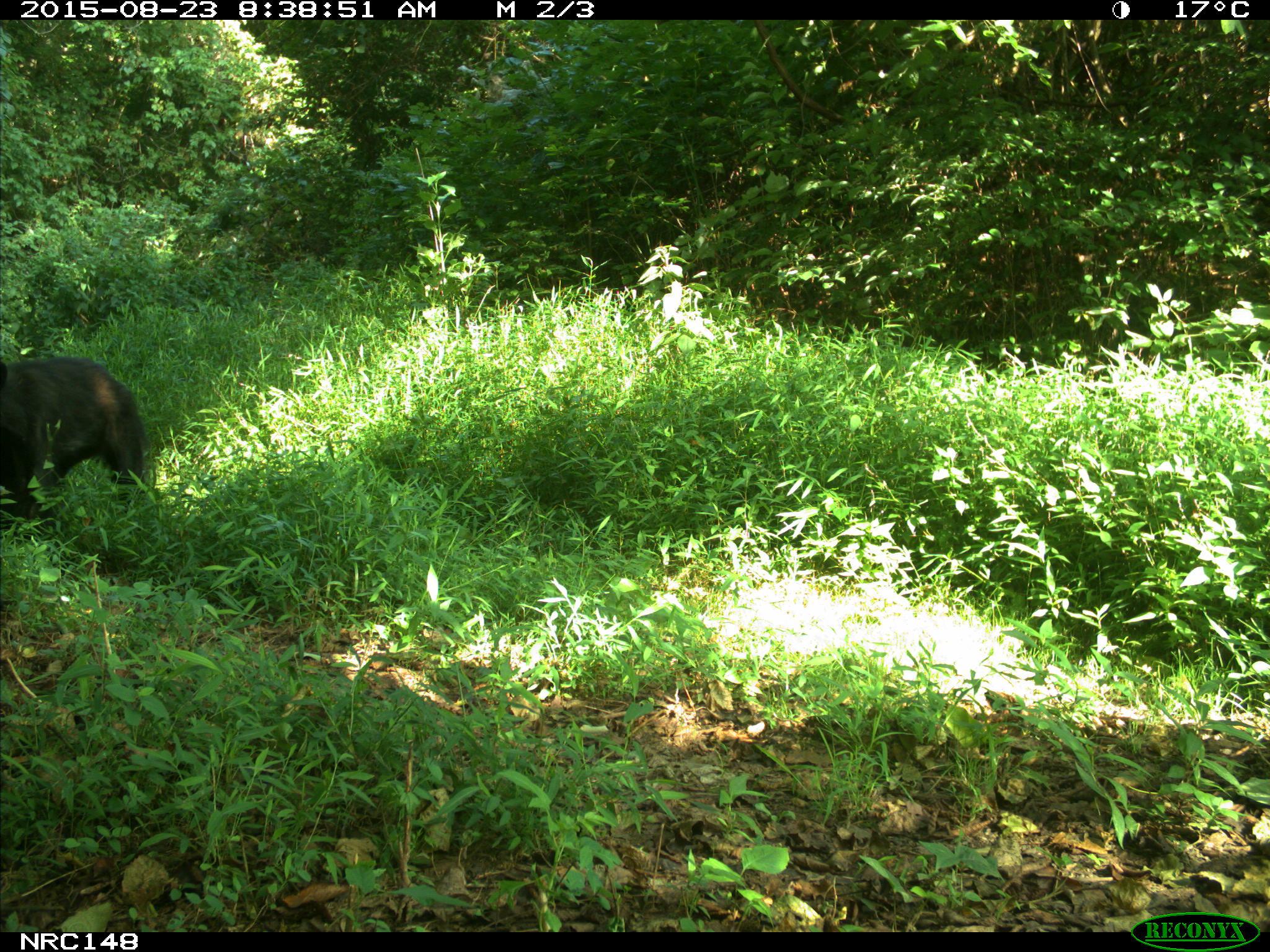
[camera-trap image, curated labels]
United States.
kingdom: Animalia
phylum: Chordata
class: Mammalia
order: Carnivora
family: Ursidae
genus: Ursus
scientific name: Ursus americanus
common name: american black bear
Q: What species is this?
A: American Black Bear (Ursus americanus).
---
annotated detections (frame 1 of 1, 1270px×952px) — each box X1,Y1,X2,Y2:
American Black Bear: 6,335,153,527